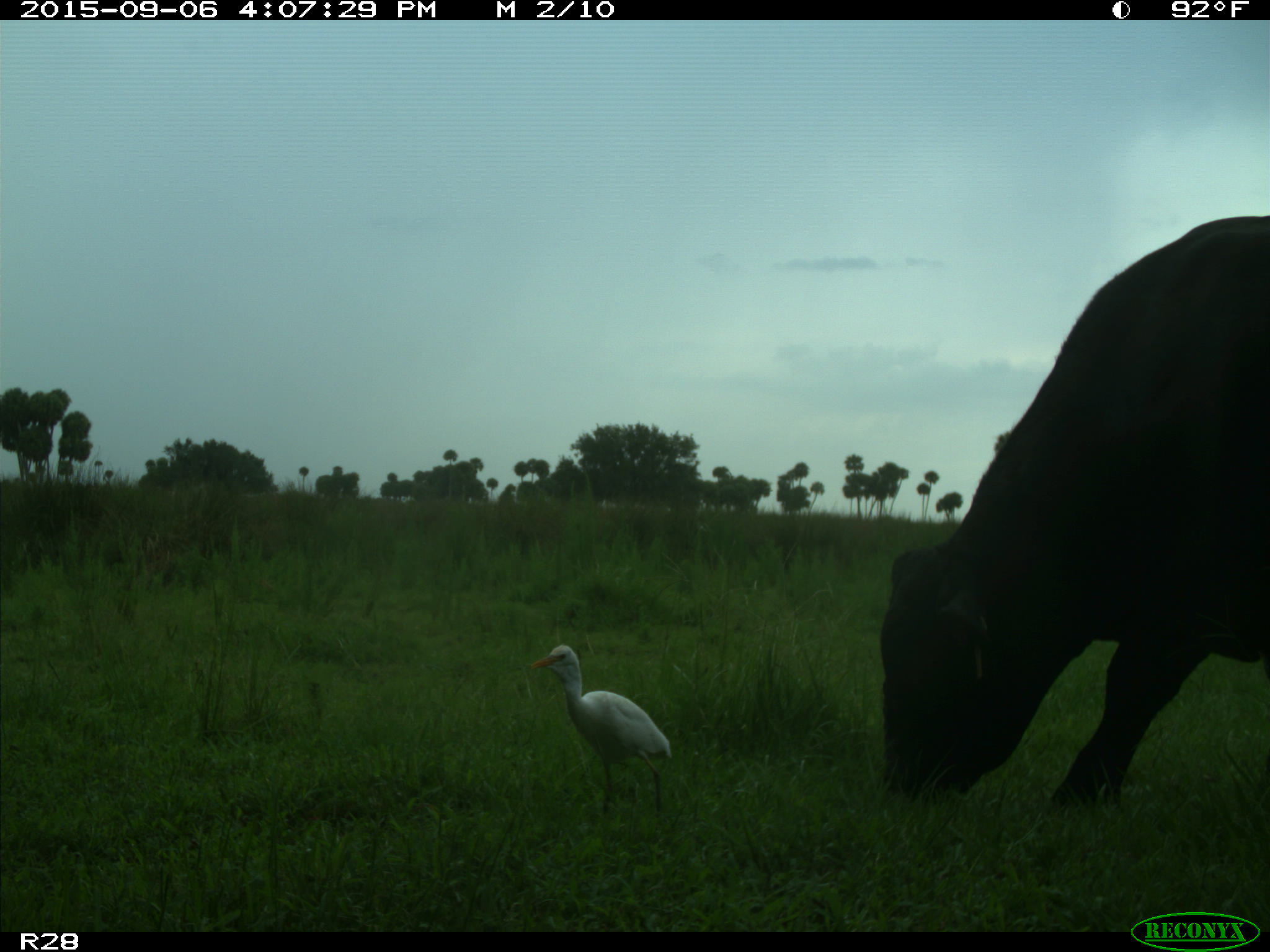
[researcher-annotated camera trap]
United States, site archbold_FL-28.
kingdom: Animalia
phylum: Chordata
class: Mammalia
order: Artiodactyla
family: Bovidae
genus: Bos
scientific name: Bos taurus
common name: domestic cow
Bos taurus (domestic cow).